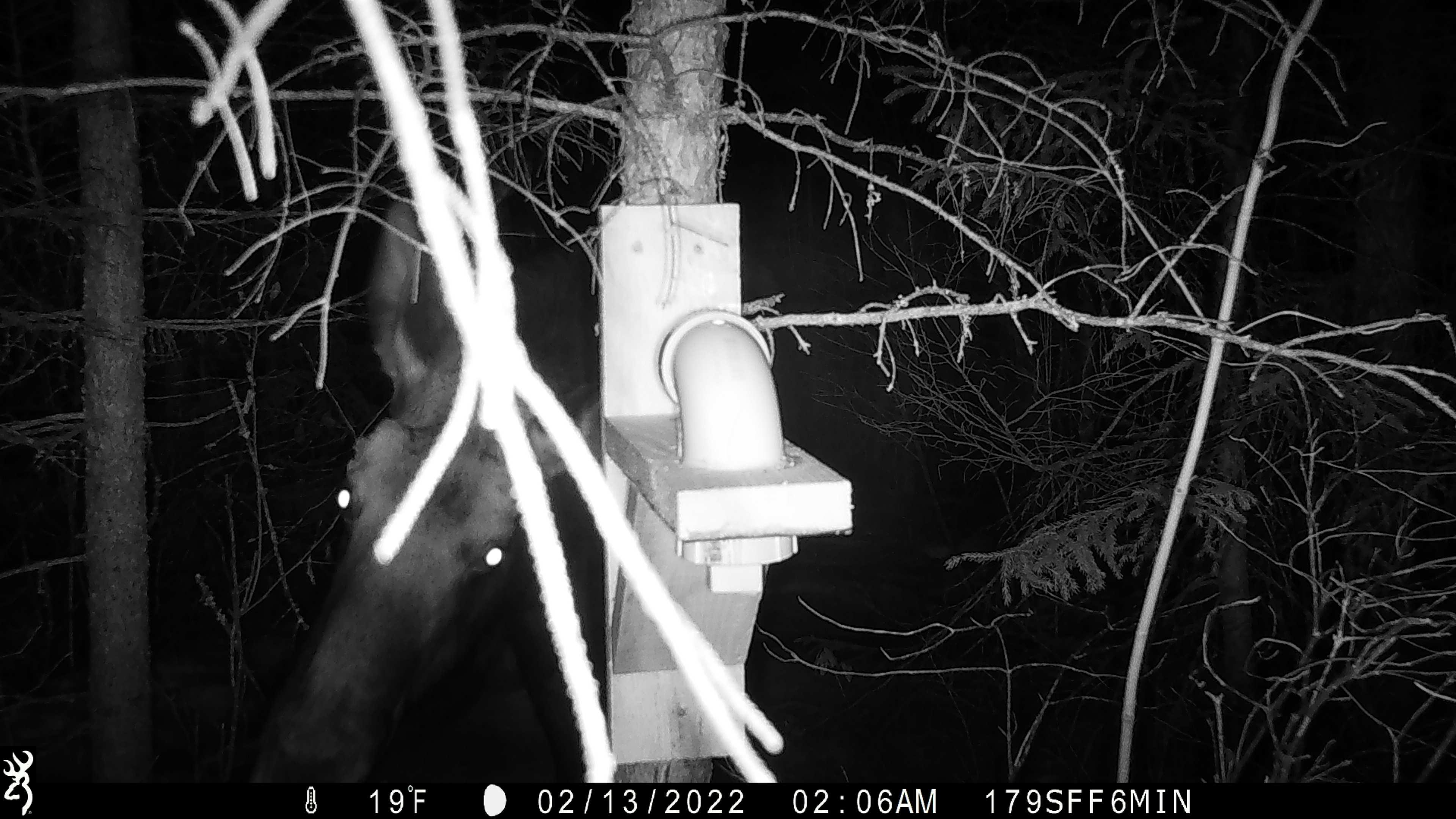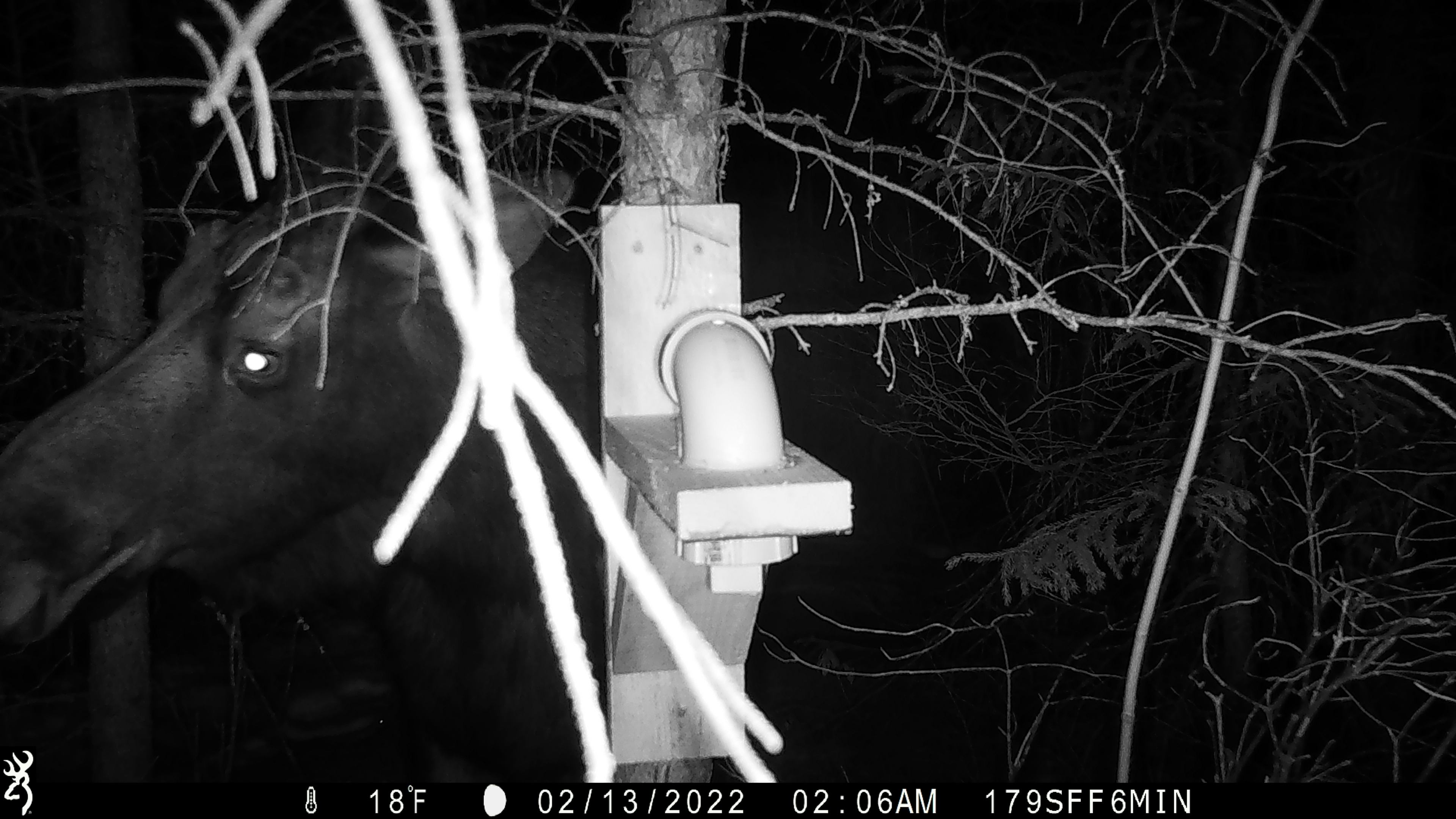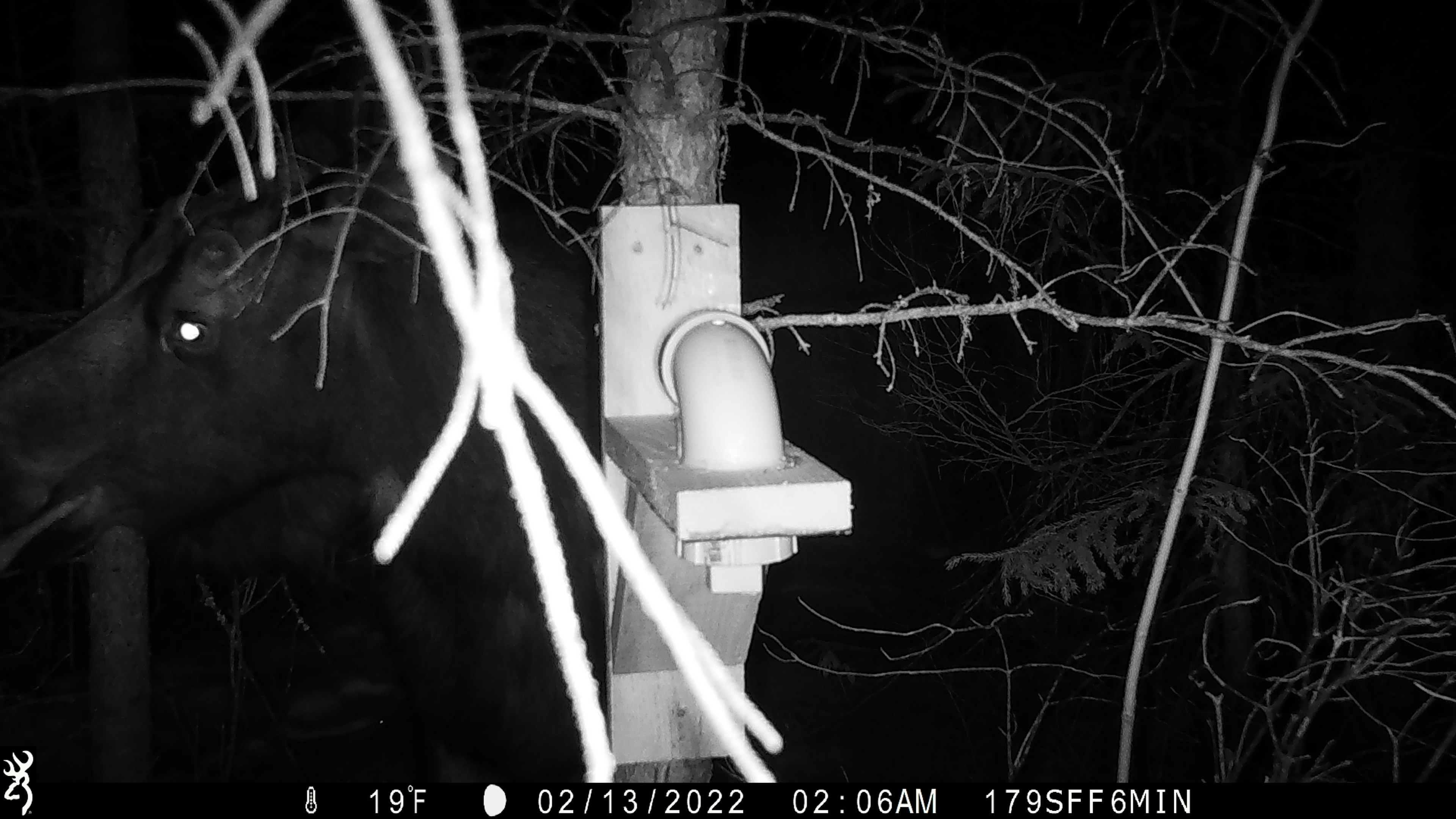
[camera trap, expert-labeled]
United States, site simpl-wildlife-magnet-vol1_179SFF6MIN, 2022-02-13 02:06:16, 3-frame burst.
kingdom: Animalia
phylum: Chordata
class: Mammalia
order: Artiodactyla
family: Cervidae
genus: Alces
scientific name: Alces alces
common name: moose